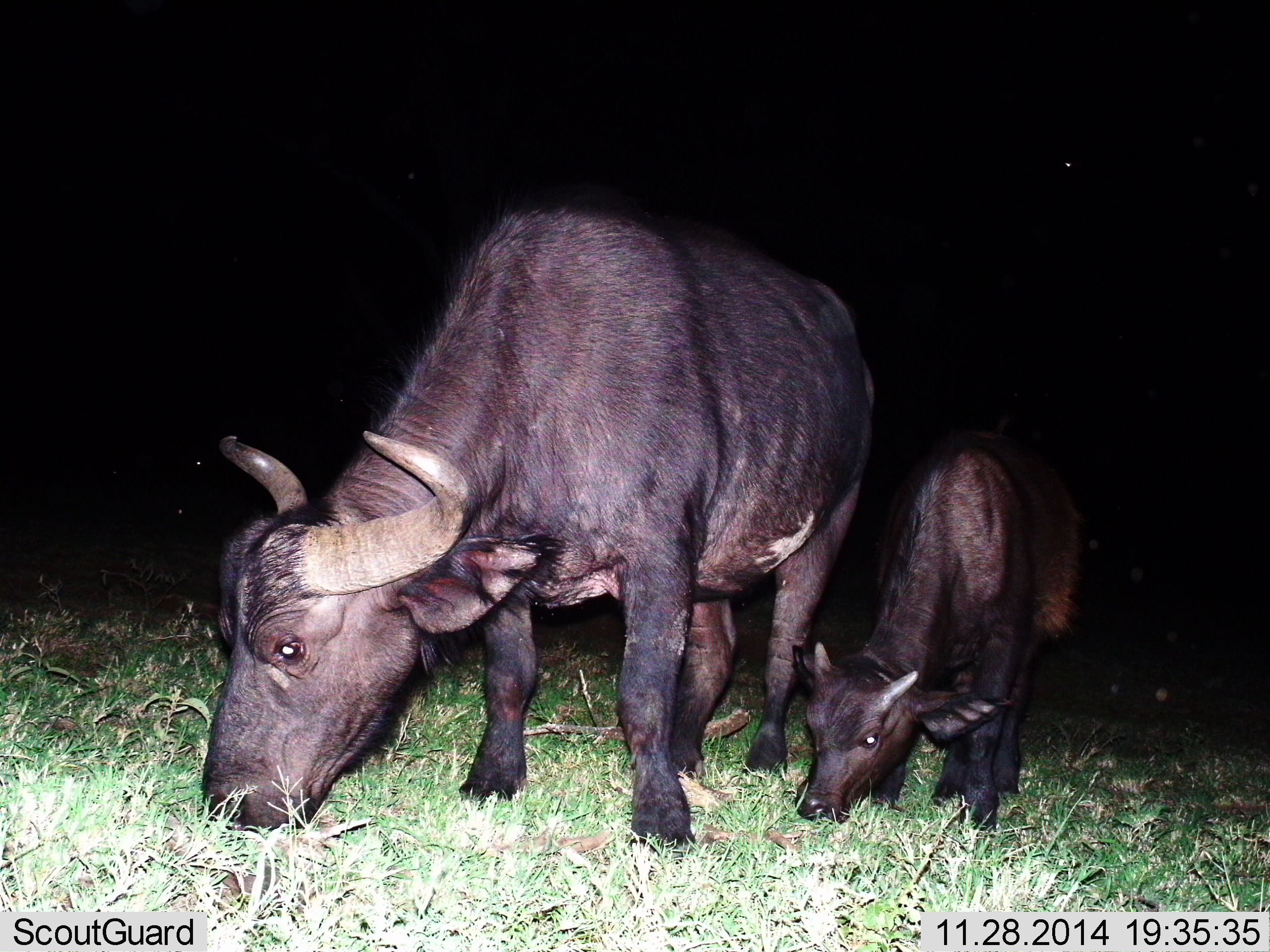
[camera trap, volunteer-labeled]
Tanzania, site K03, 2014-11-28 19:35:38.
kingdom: Animalia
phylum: Chordata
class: Mammalia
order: Artiodactyla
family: Bovidae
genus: Syncerus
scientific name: Syncerus caffer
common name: cape buffalo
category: buffalo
Buffalo (cape buffalo) (Syncerus caffer), count 2. Behavior (volunteer vote fractions): standing 20%, resting 0%, moving 0%, interacting 0%. Young present (vote fraction): 90%. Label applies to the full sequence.